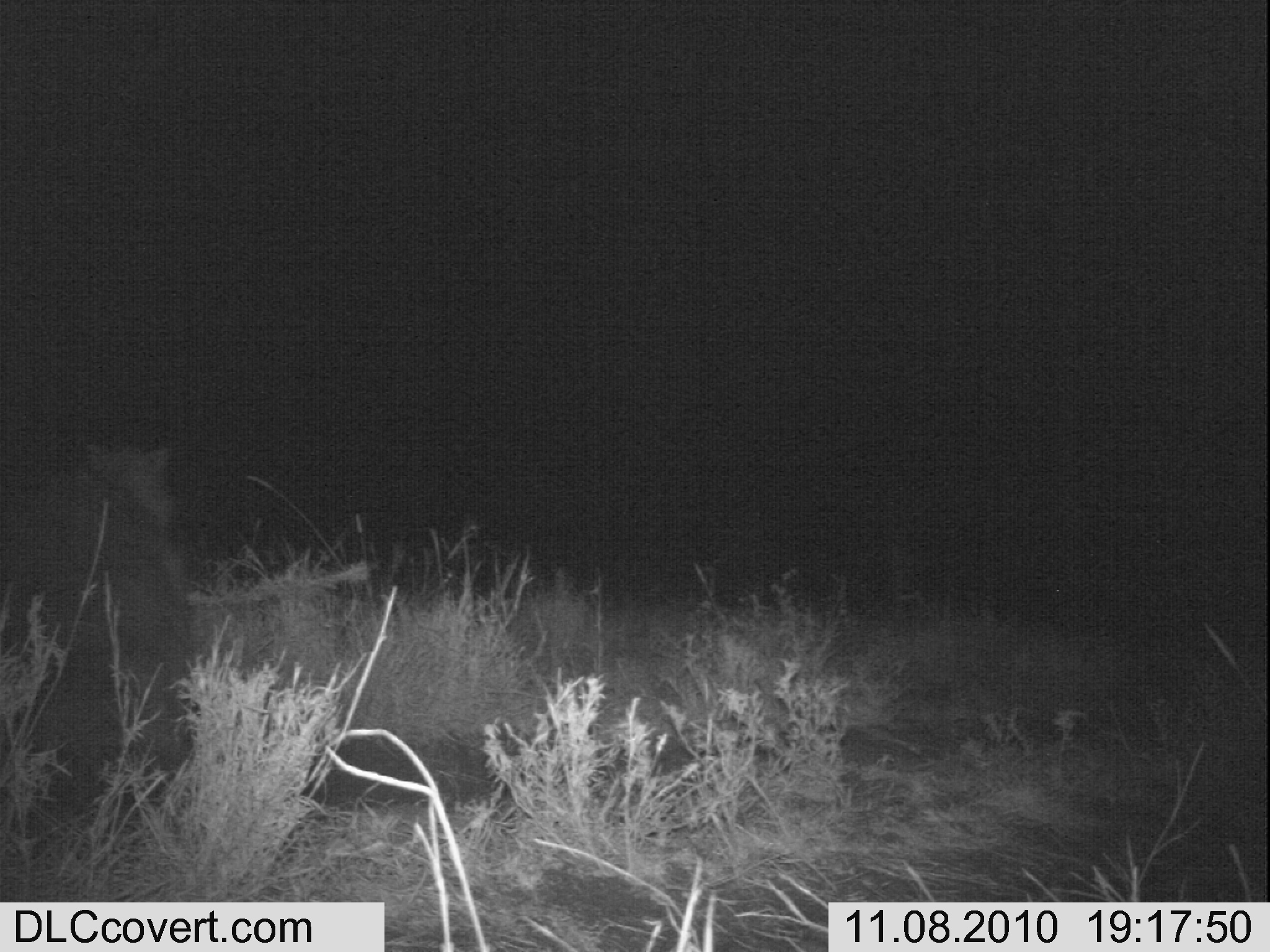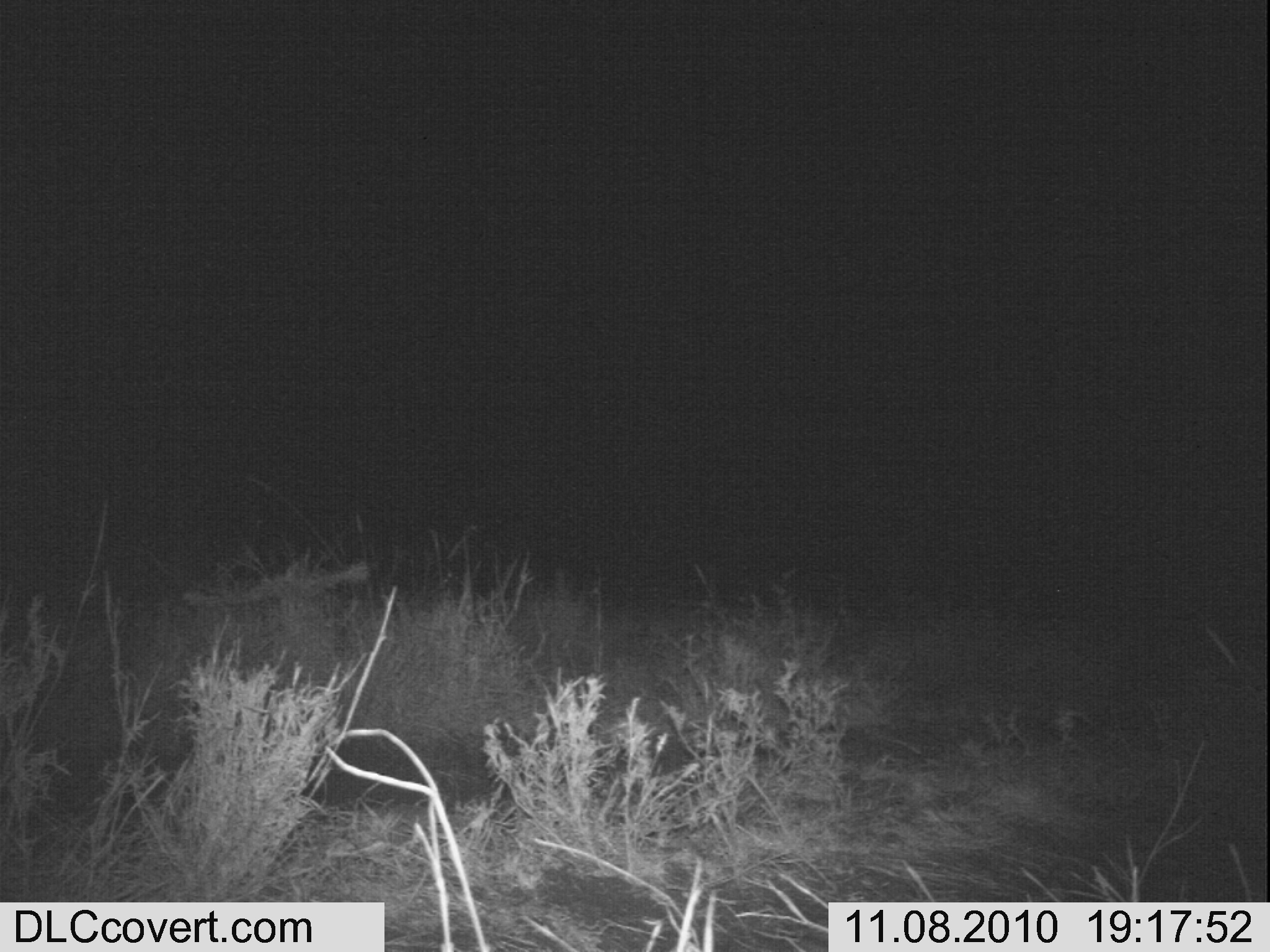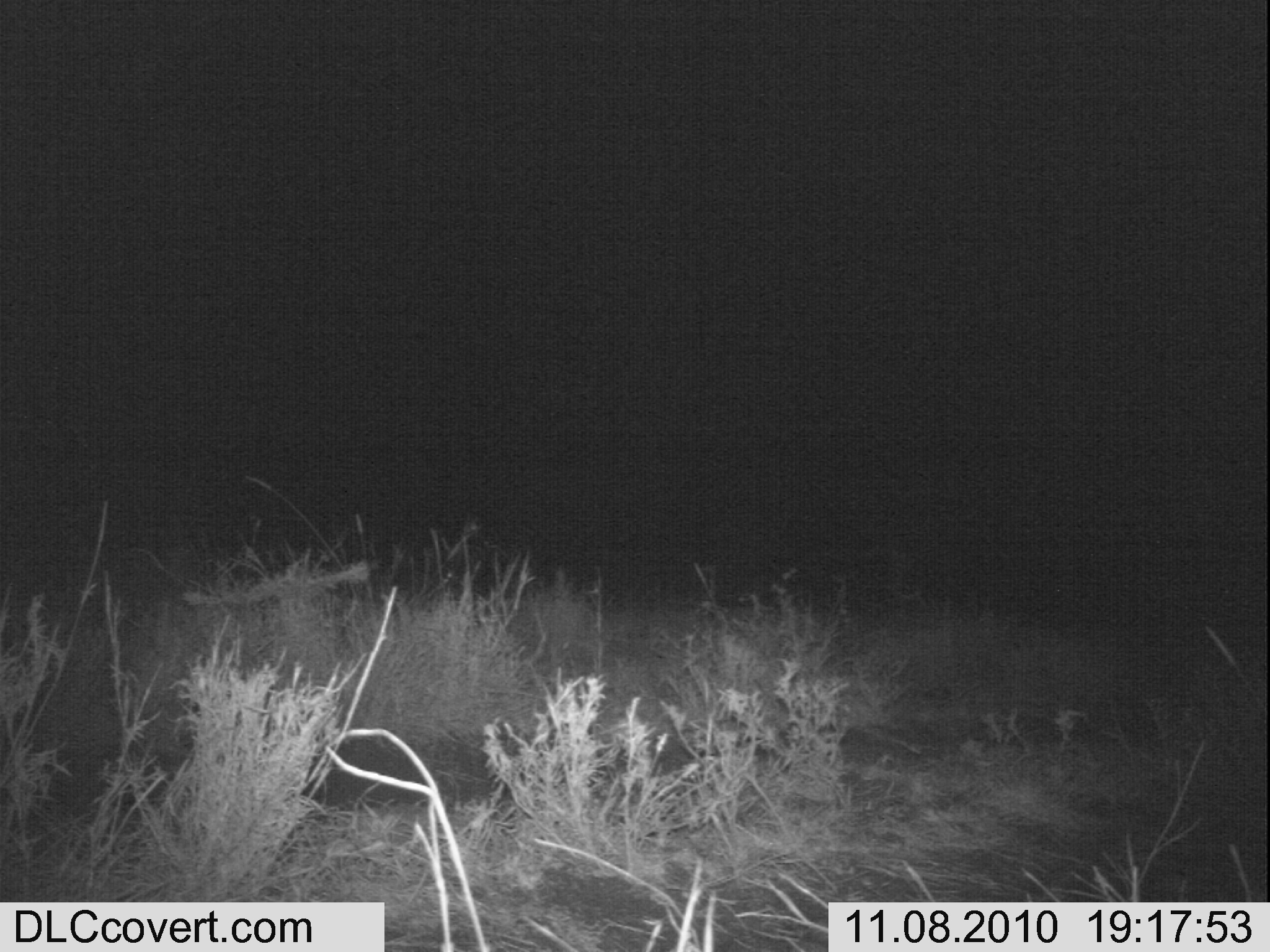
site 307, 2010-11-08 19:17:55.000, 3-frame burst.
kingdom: Animalia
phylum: Chordata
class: Mammalia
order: Carnivora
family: Hyaenidae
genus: Crocuta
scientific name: Crocuta crocuta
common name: spotted hyena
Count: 1.